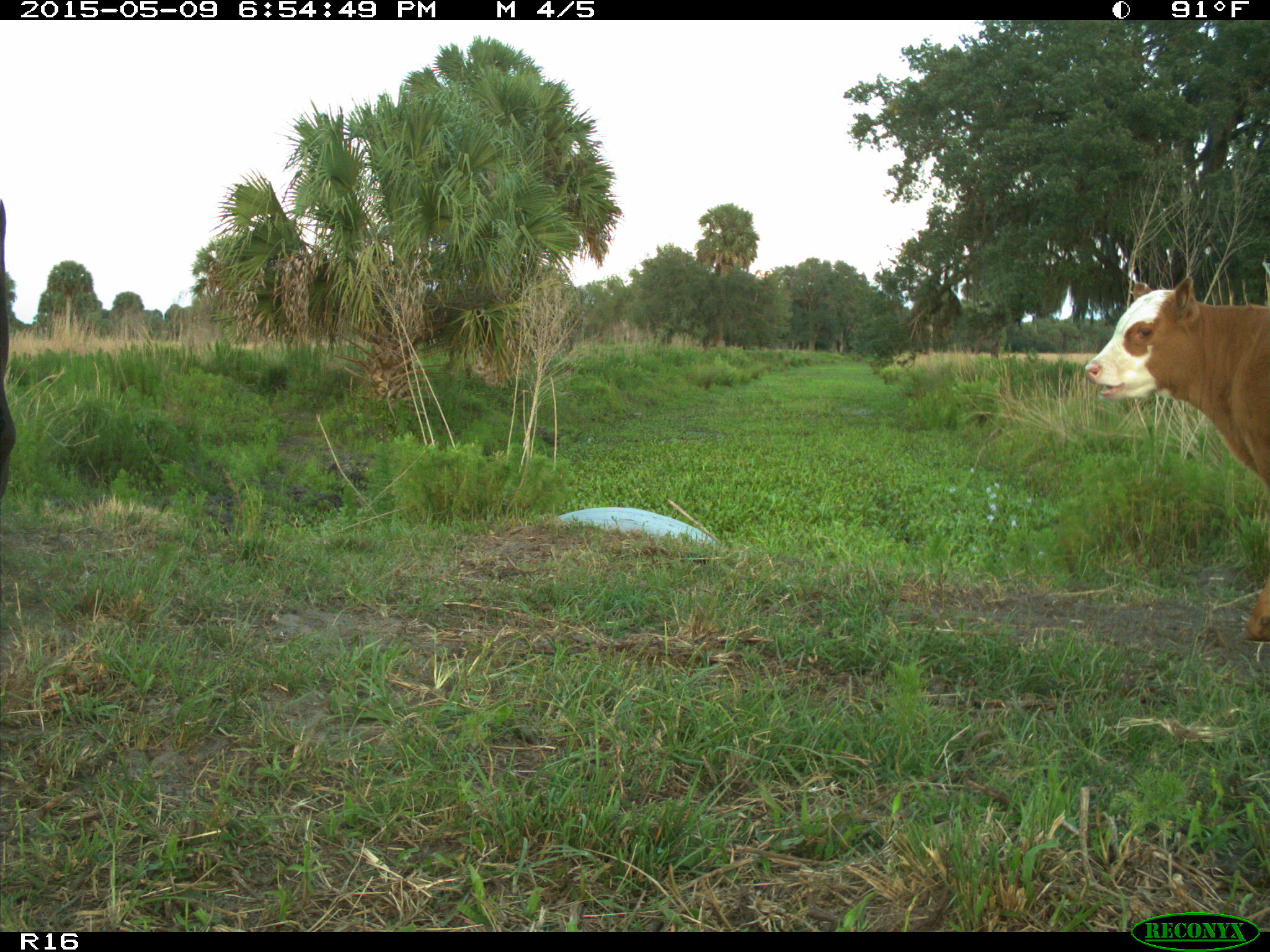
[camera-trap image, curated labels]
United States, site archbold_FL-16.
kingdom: Animalia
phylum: Chordata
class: Mammalia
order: Artiodactyla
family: Bovidae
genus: Bos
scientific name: Bos taurus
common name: domestic cow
Bos taurus (domestic cow).